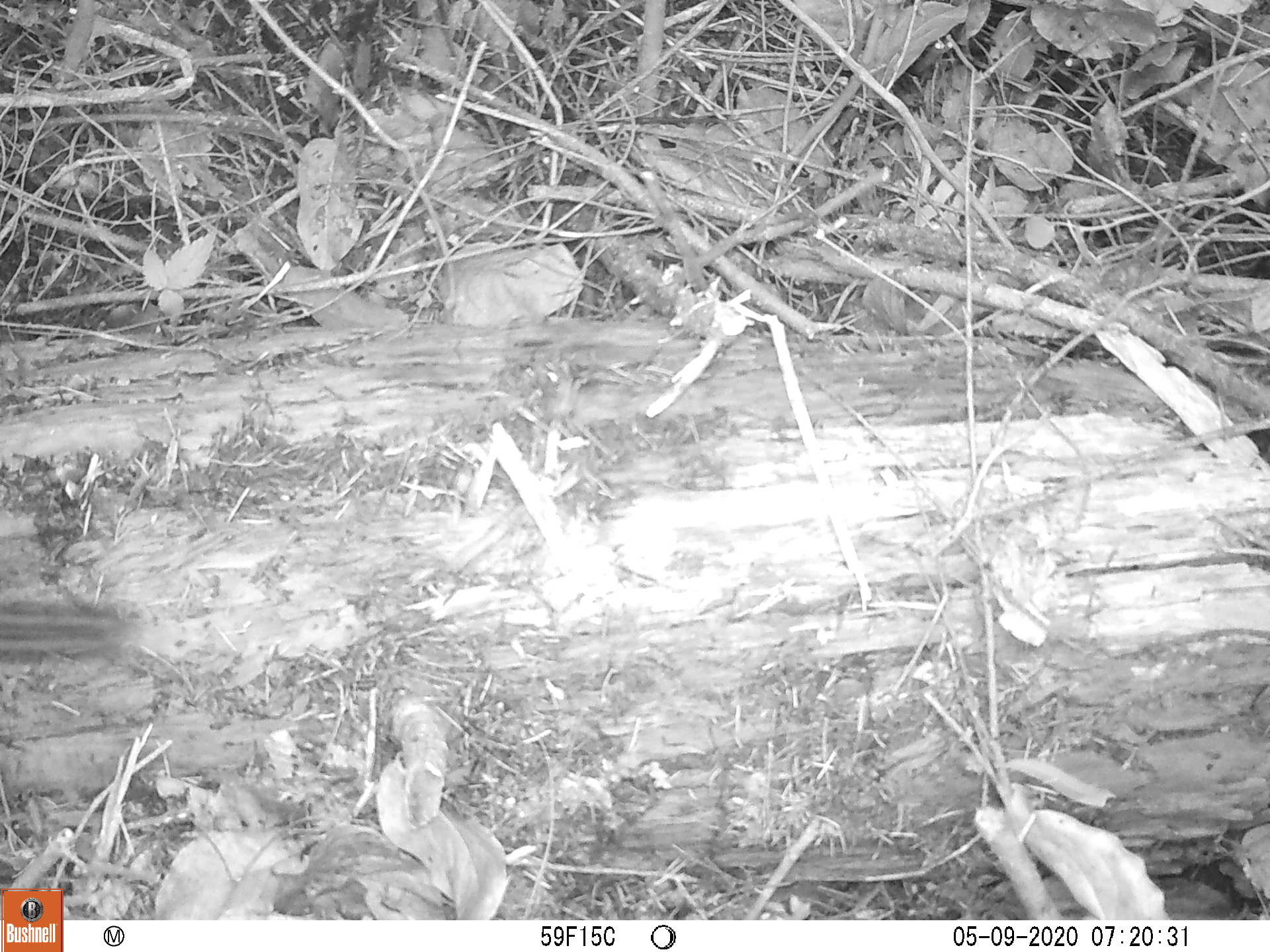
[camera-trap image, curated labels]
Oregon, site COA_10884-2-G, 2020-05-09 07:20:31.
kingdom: Animalia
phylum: Chordata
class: Mammalia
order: Rodentia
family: Sciuridae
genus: Neotamias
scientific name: Neotamias townsendii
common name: townsend's chipmunk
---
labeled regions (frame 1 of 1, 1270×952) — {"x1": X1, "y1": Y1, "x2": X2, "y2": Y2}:
townsend's chipmunk: {"x1": 0, "y1": 593, "x2": 142, "y2": 675}